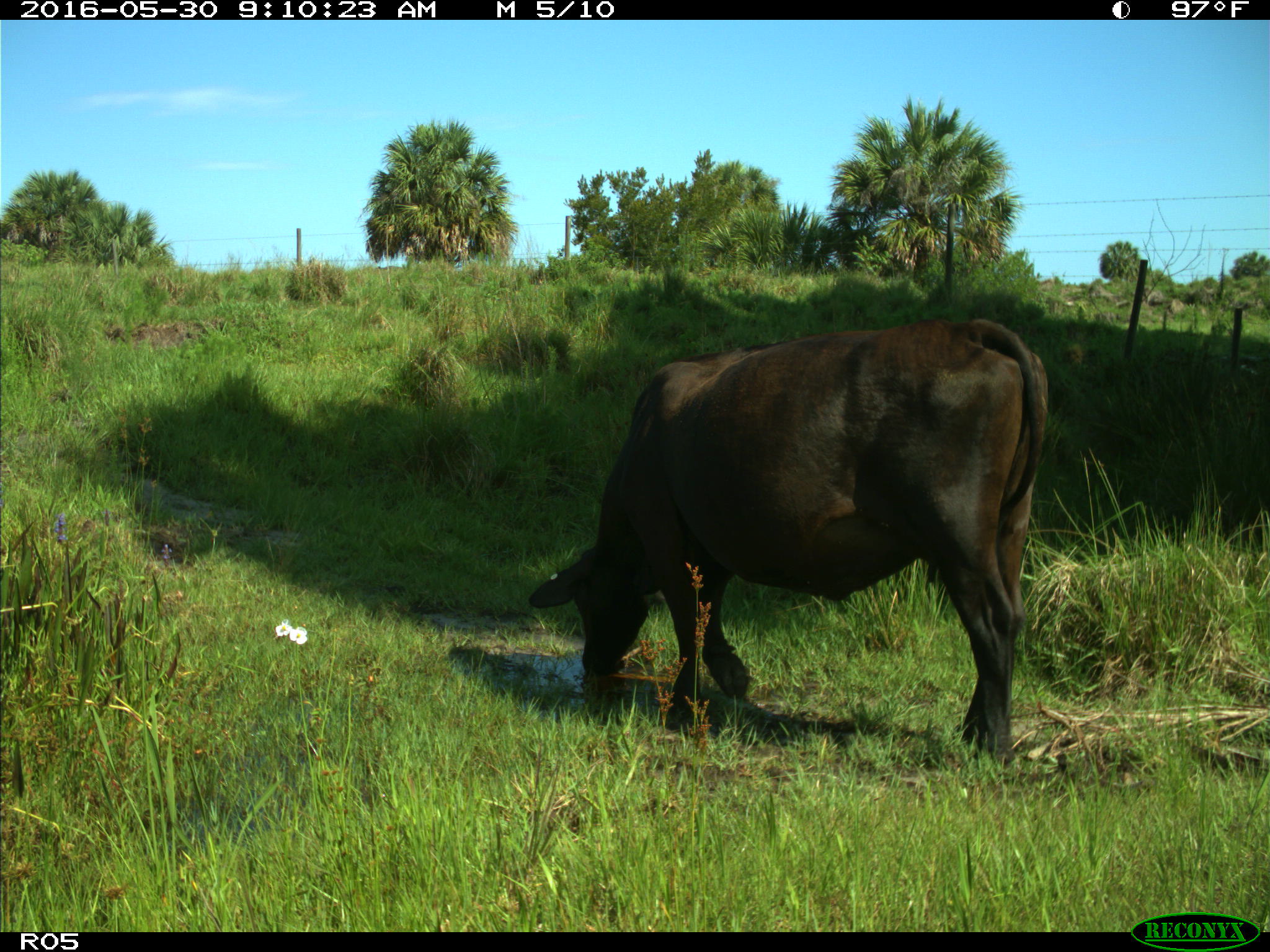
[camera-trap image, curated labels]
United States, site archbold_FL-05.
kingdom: Animalia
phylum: Chordata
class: Mammalia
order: Artiodactyla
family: Bovidae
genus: Bos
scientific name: Bos taurus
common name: domestic cow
Bos taurus (domestic cow).